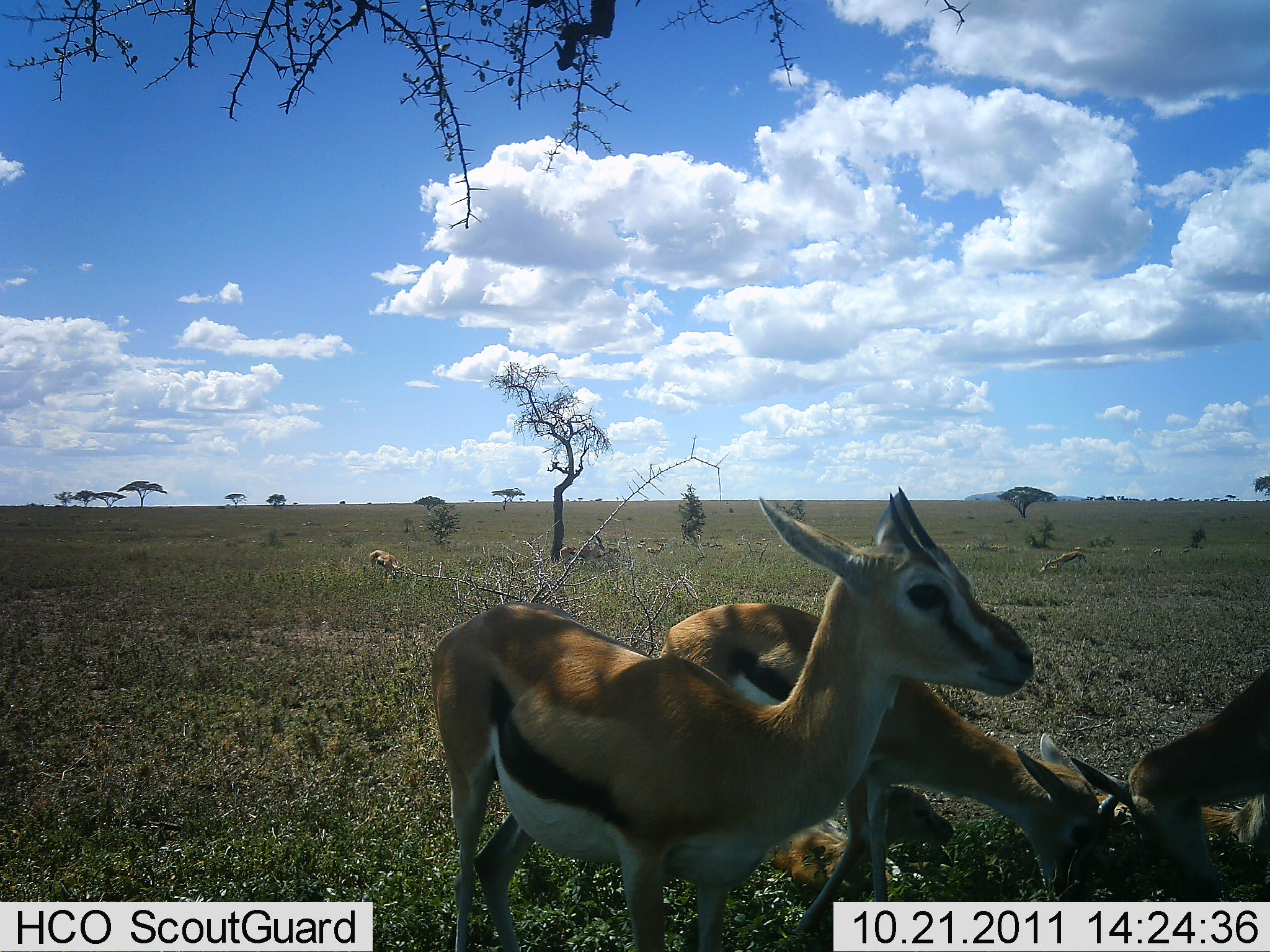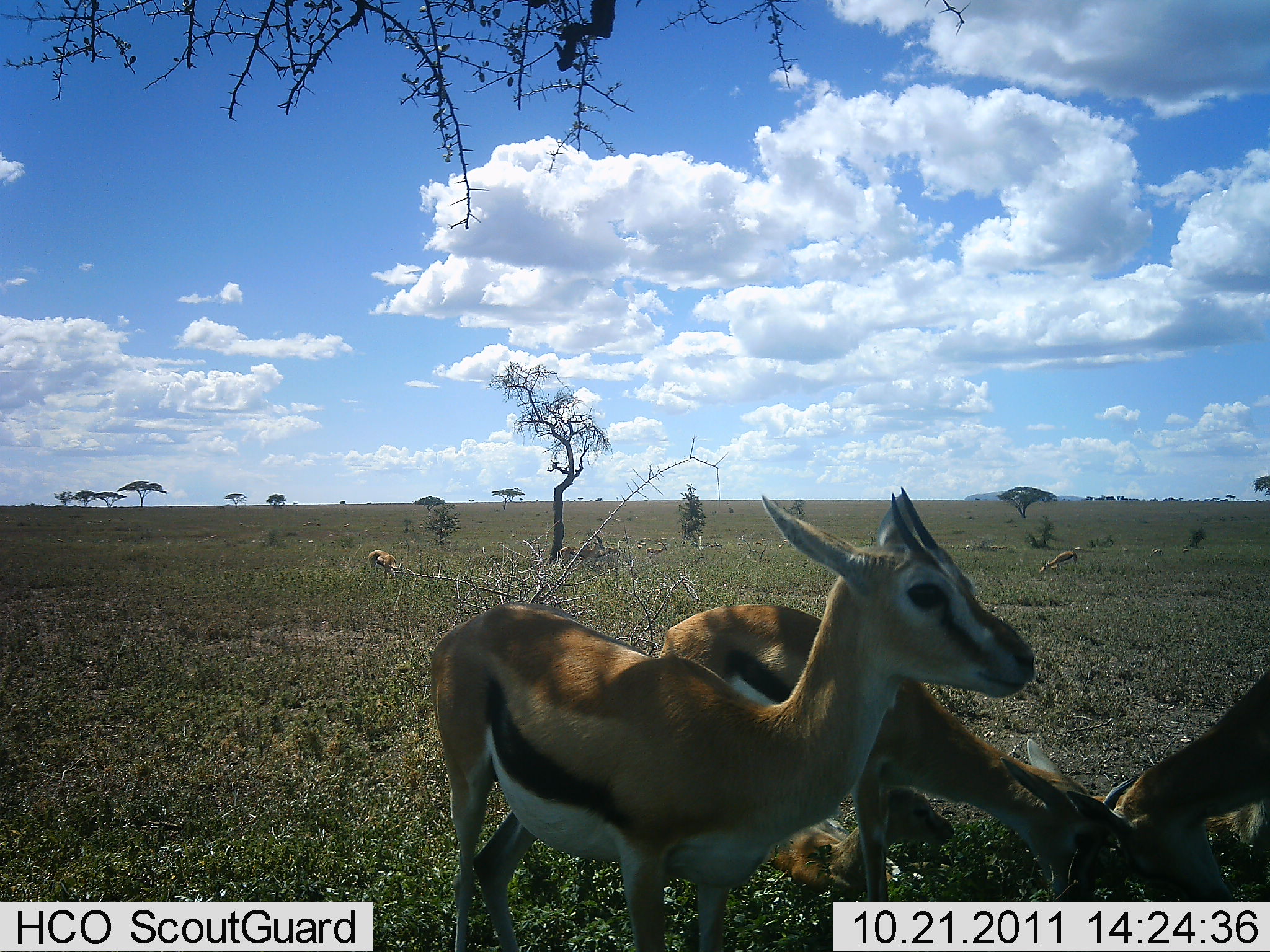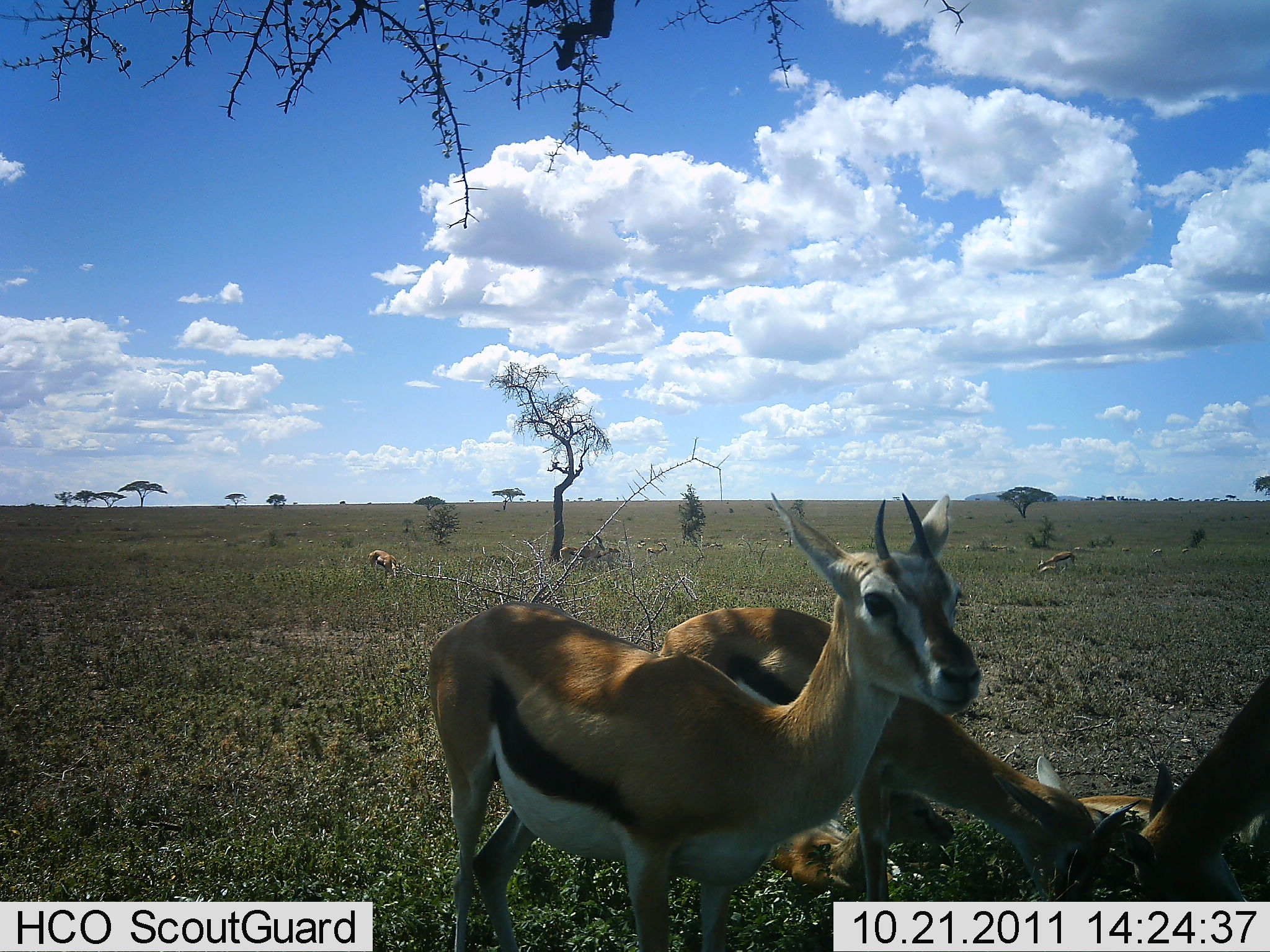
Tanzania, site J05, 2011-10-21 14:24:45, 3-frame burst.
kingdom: Animalia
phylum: Chordata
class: Mammalia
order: Artiodactyla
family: Bovidae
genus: Eudorcas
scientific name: Eudorcas thomsonii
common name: thomson's gazelle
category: gazellethomsons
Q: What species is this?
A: Gazellethomsons (thomson's gazelle) (Eudorcas thomsonii).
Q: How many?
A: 5.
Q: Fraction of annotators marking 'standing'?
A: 85%.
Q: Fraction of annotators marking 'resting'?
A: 38%.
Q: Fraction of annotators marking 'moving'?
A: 0%.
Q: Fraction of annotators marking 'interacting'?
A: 54%.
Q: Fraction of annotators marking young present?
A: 8%.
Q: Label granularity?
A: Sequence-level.